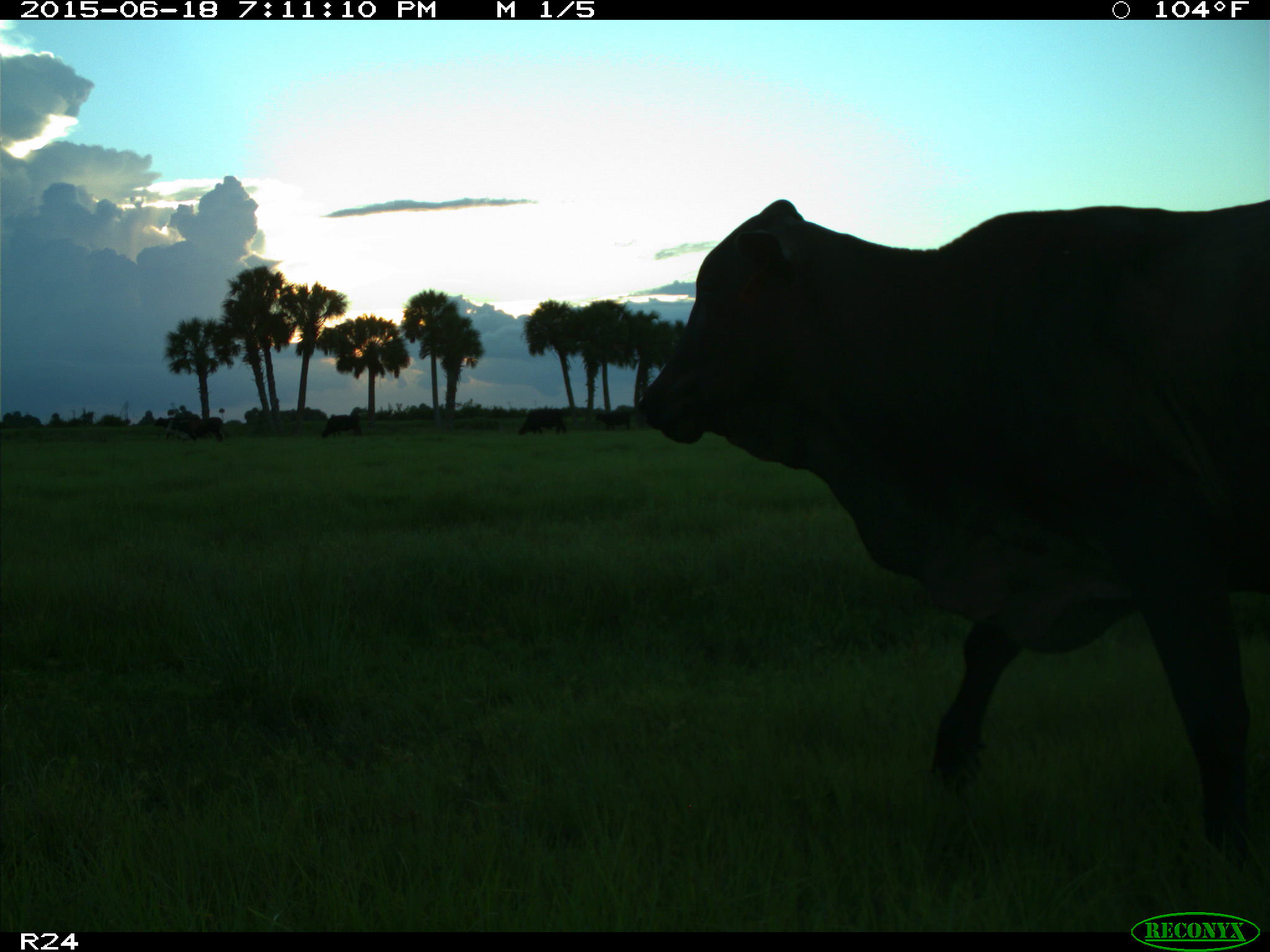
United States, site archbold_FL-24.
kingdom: Animalia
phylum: Chordata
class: Mammalia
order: Artiodactyla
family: Bovidae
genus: Bos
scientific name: Bos taurus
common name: domestic cow